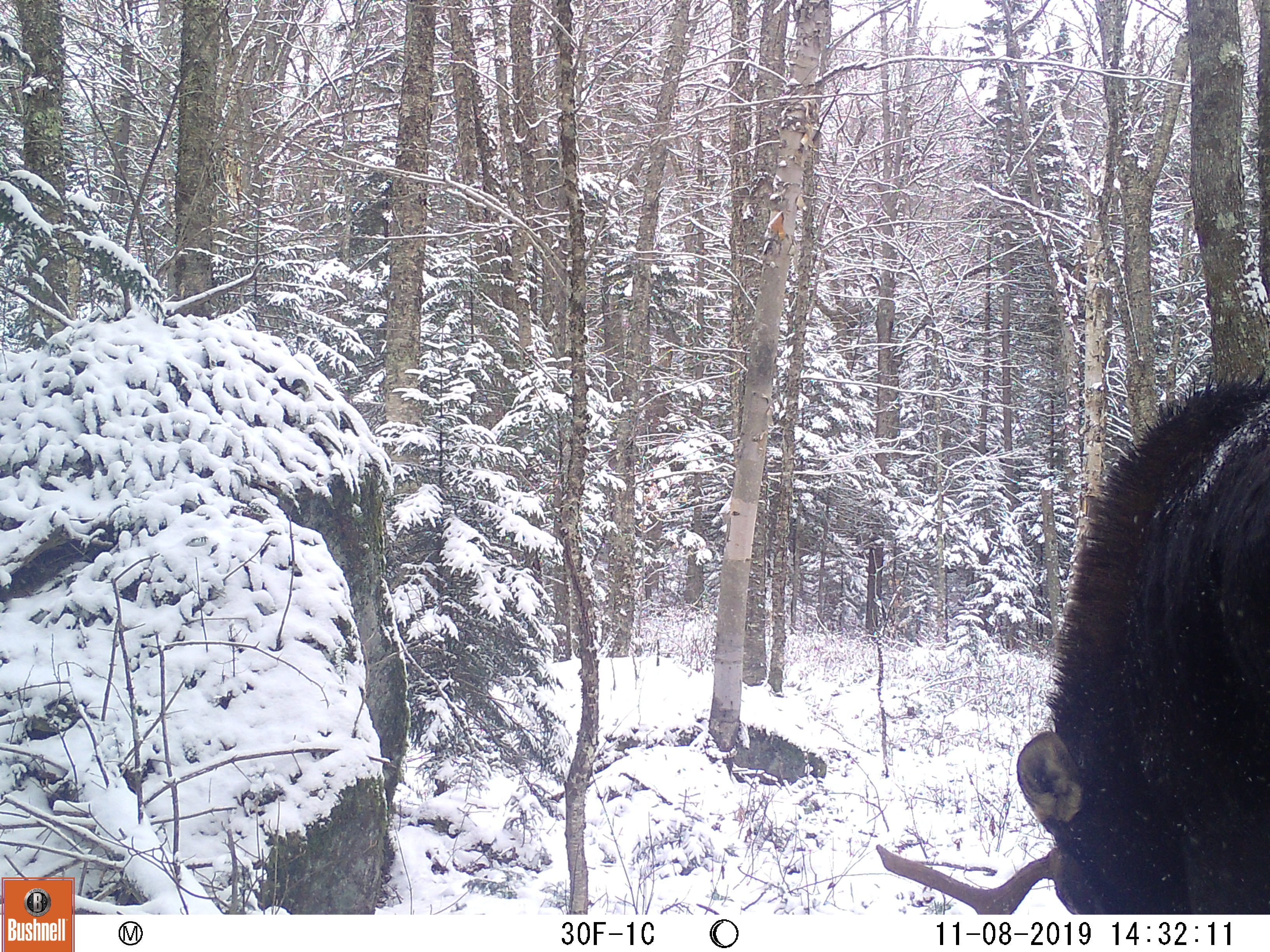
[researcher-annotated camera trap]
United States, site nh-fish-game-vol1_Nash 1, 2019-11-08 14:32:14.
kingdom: Animalia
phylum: Chordata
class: Mammalia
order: Artiodactyla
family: Cervidae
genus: Alces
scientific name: Alces alces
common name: moose